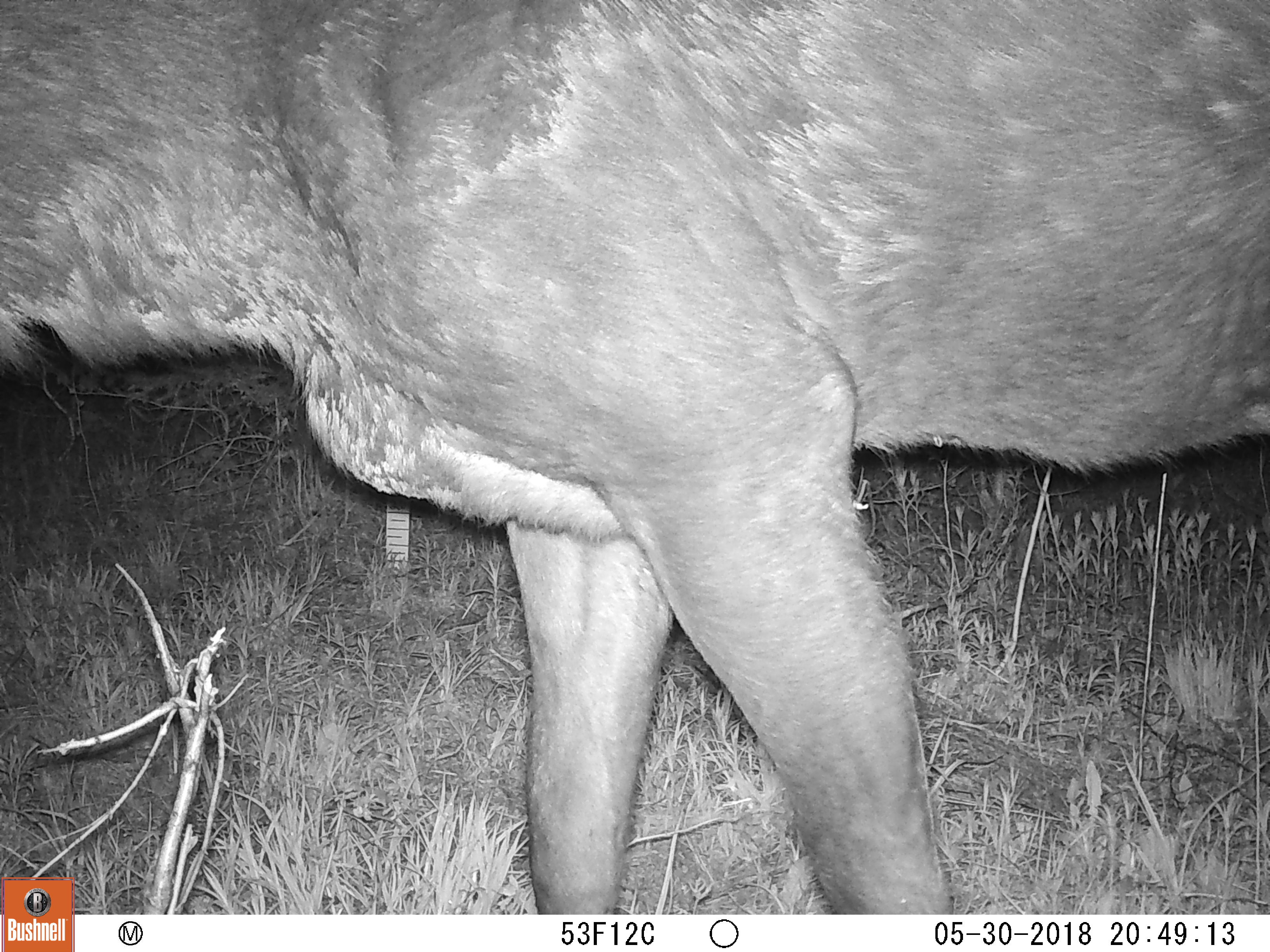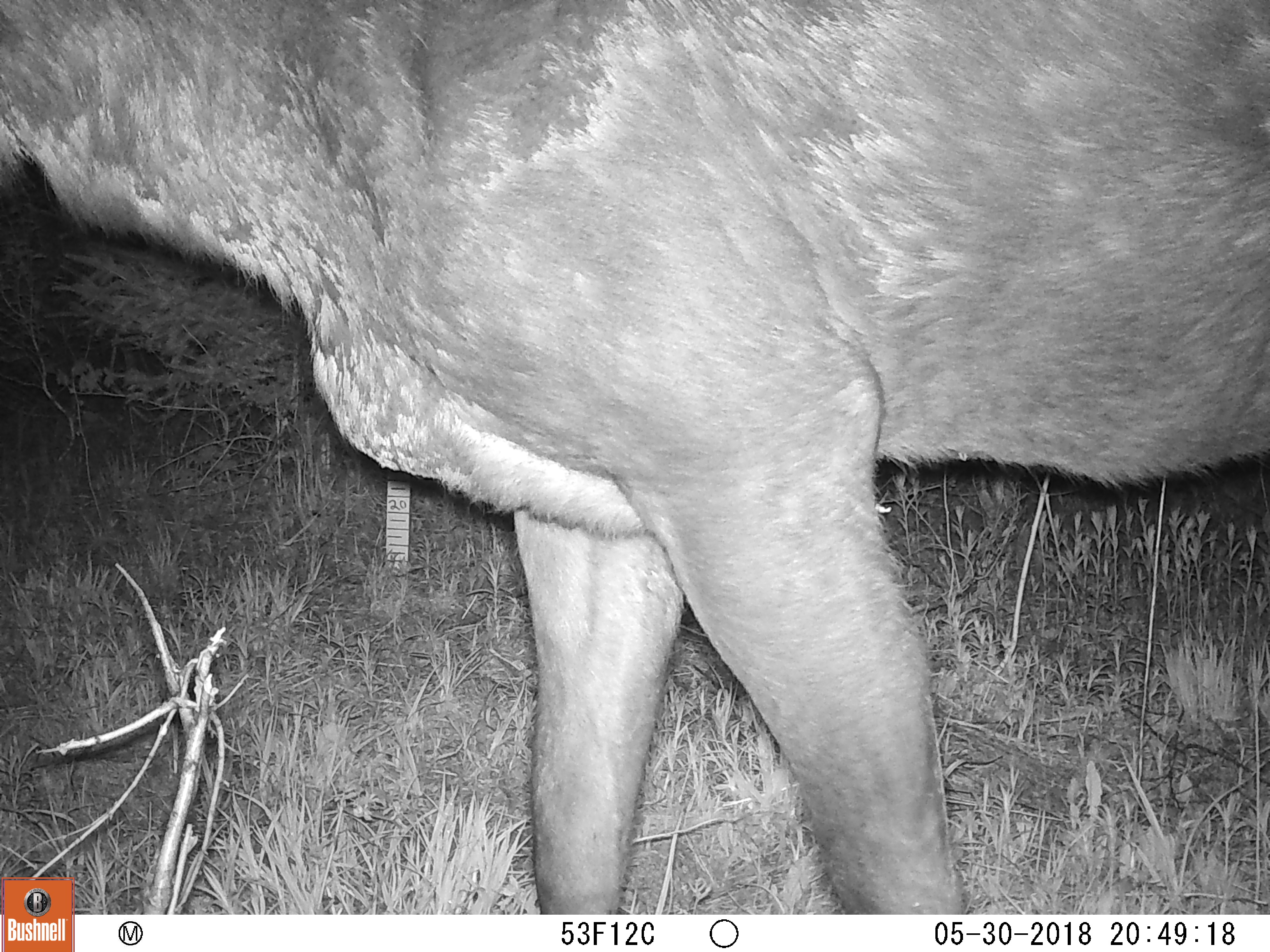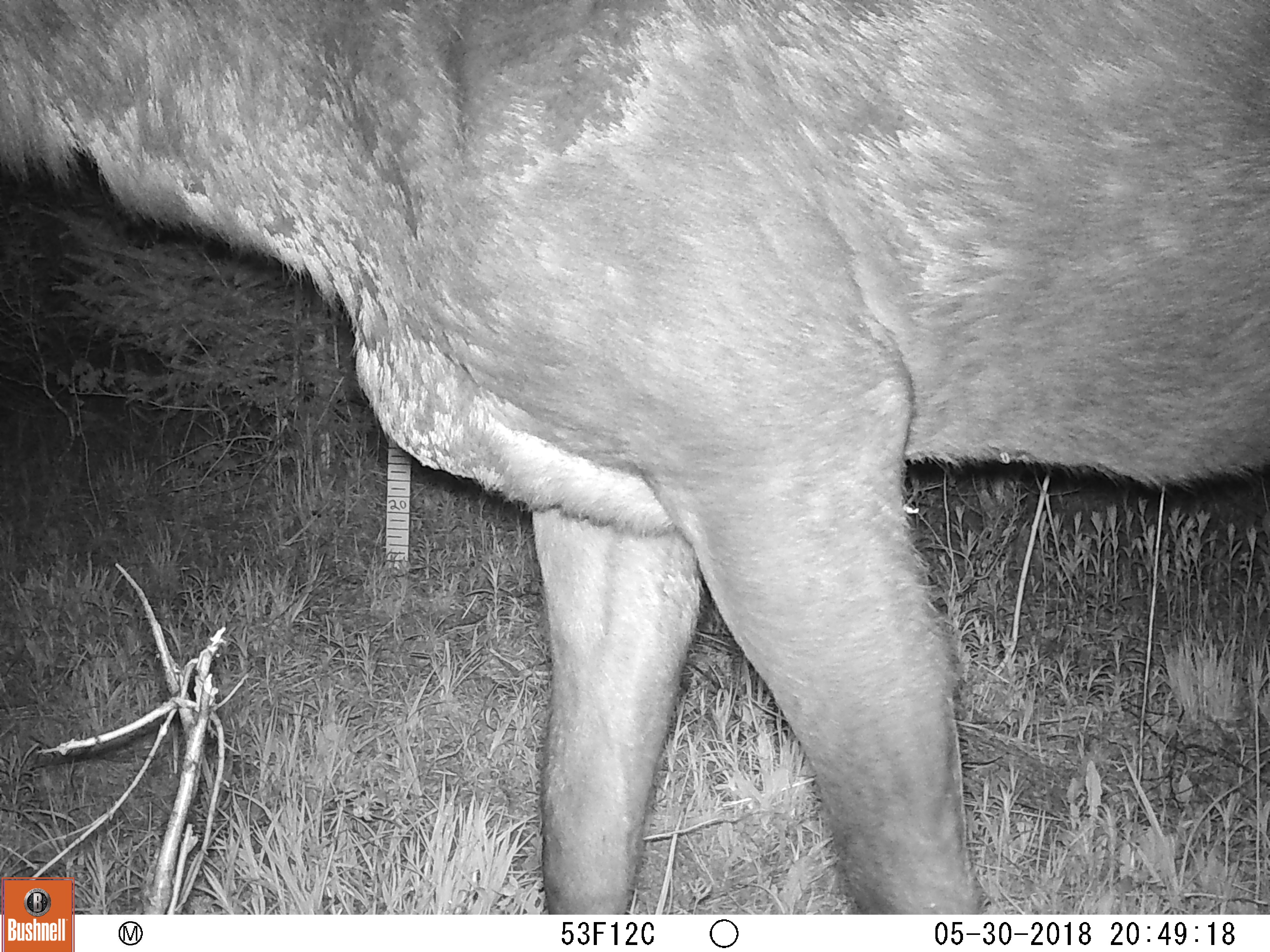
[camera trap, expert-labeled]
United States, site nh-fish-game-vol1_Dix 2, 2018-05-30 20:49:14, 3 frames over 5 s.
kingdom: Animalia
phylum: Chordata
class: Mammalia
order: Artiodactyla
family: Cervidae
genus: Alces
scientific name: Alces alces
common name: moose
Moose (Alces alces).